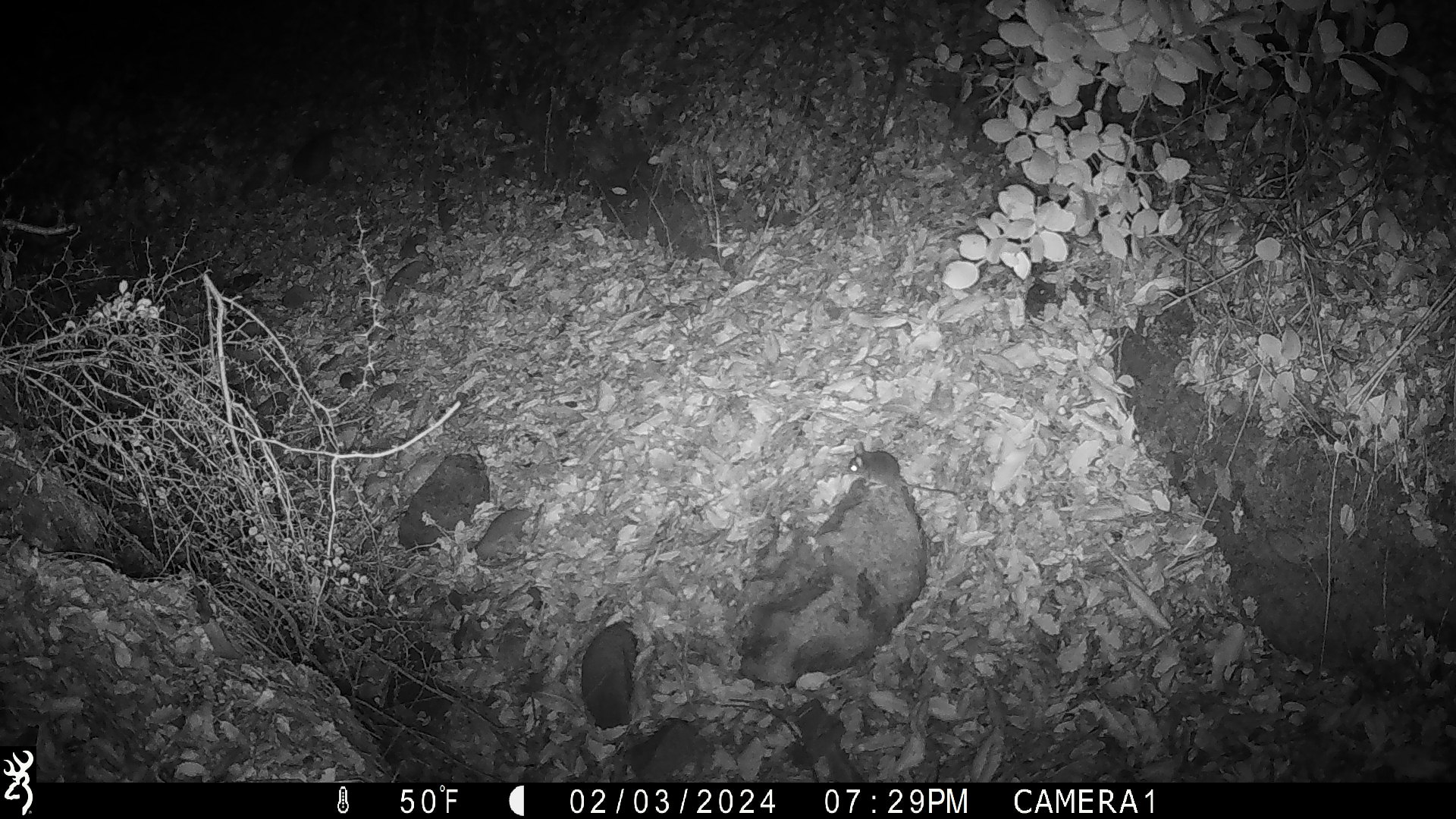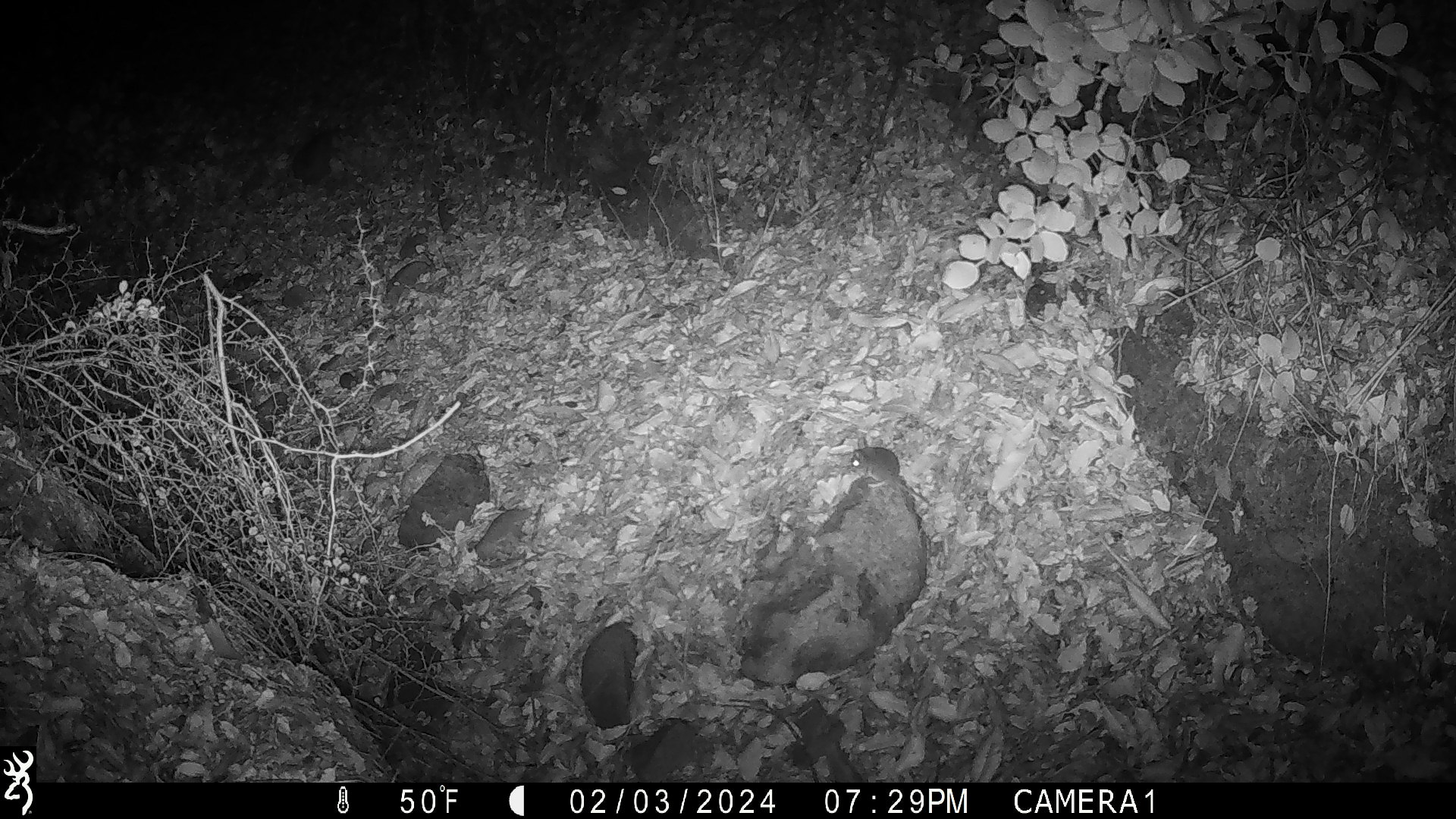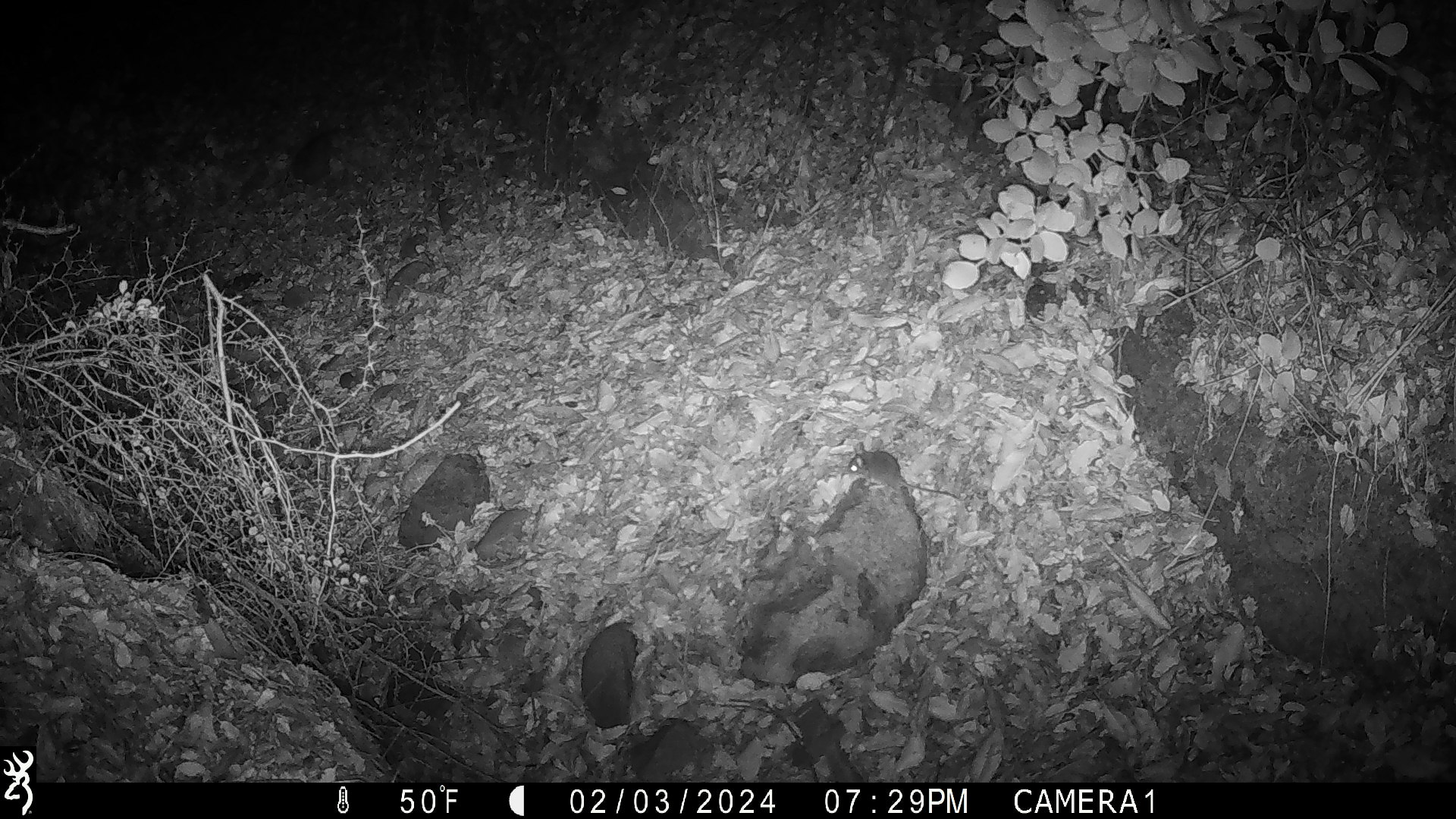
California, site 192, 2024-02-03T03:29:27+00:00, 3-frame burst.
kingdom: Animalia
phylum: Chordata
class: Mammalia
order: Rodentia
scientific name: Rodentia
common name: mouse or rat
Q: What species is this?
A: Mouse or rat (Rodentia).